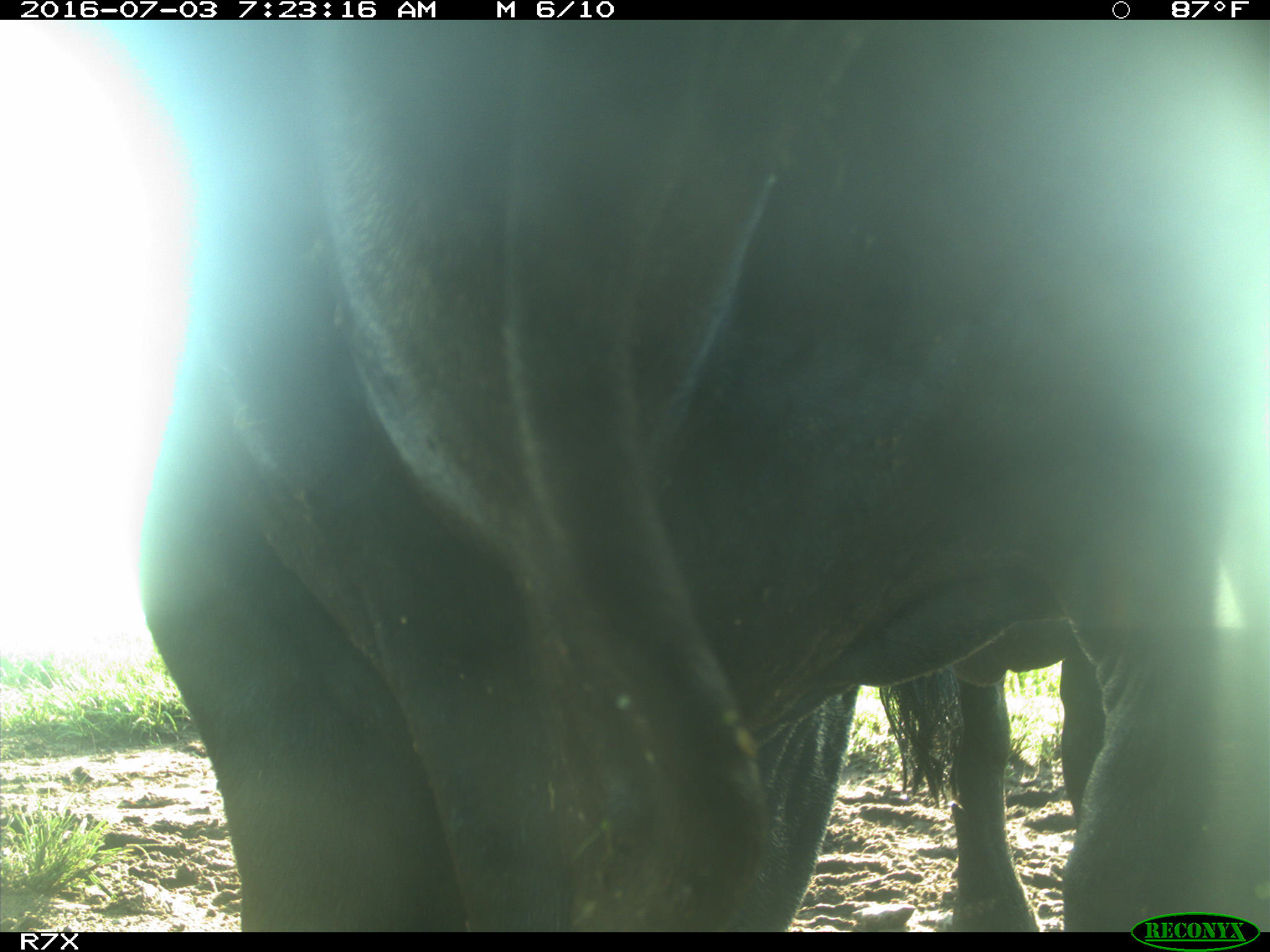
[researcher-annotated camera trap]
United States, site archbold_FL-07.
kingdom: Animalia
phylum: Chordata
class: Mammalia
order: Artiodactyla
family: Bovidae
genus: Bos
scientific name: Bos taurus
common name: domestic cow